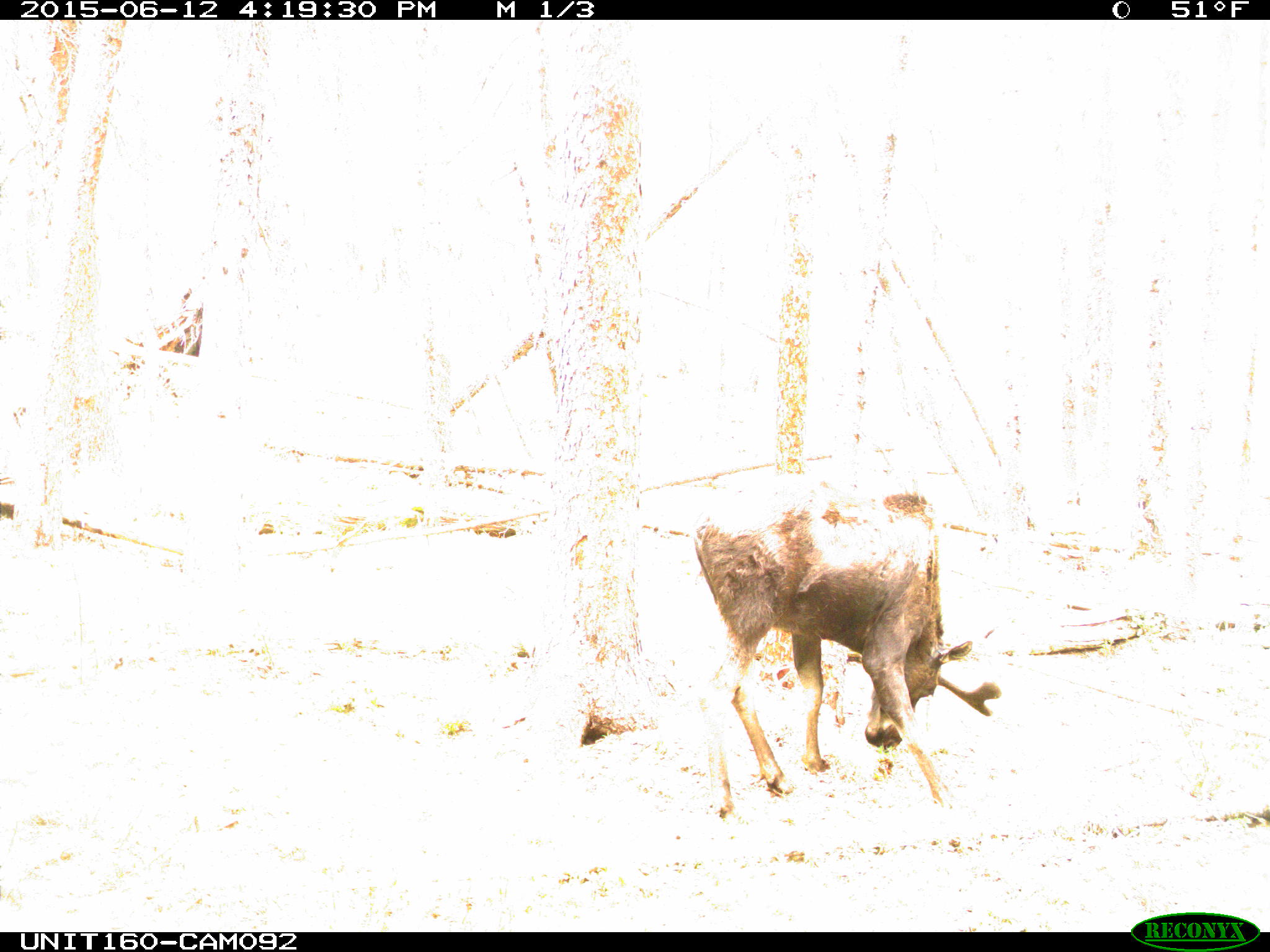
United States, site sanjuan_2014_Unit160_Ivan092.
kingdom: Animalia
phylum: Chordata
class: Mammalia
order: Artiodactyla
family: Cervidae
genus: Alces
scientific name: Alces alces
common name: moose